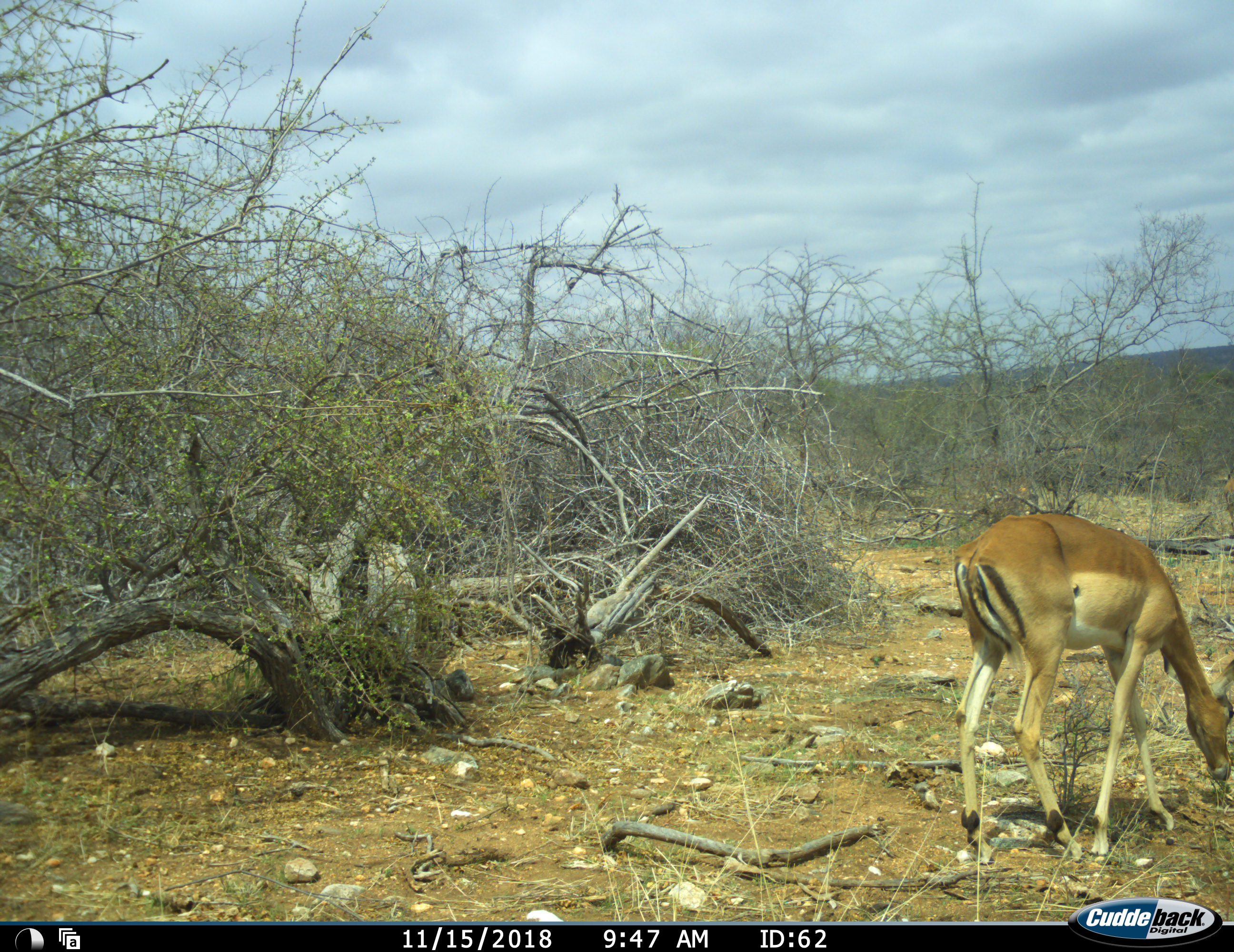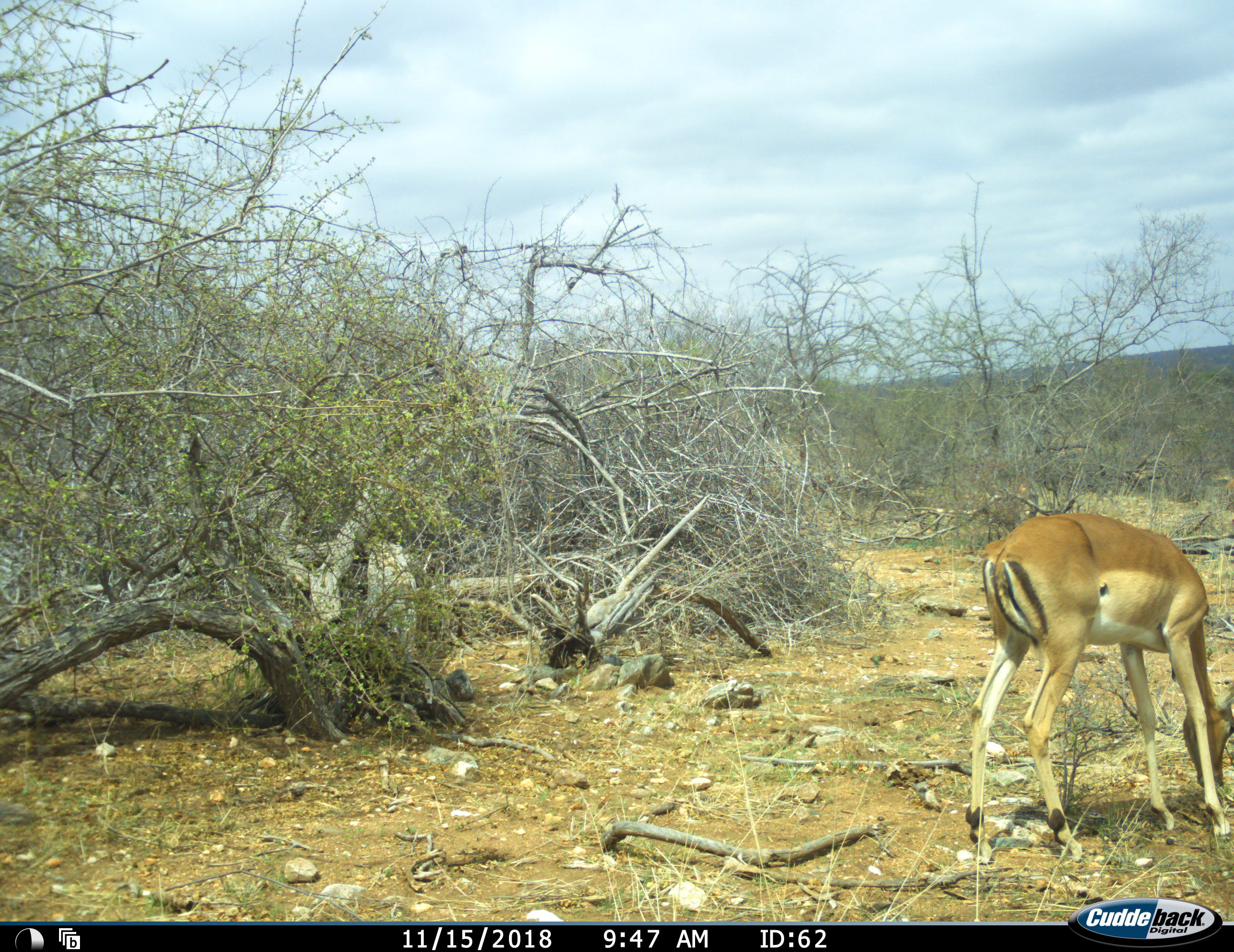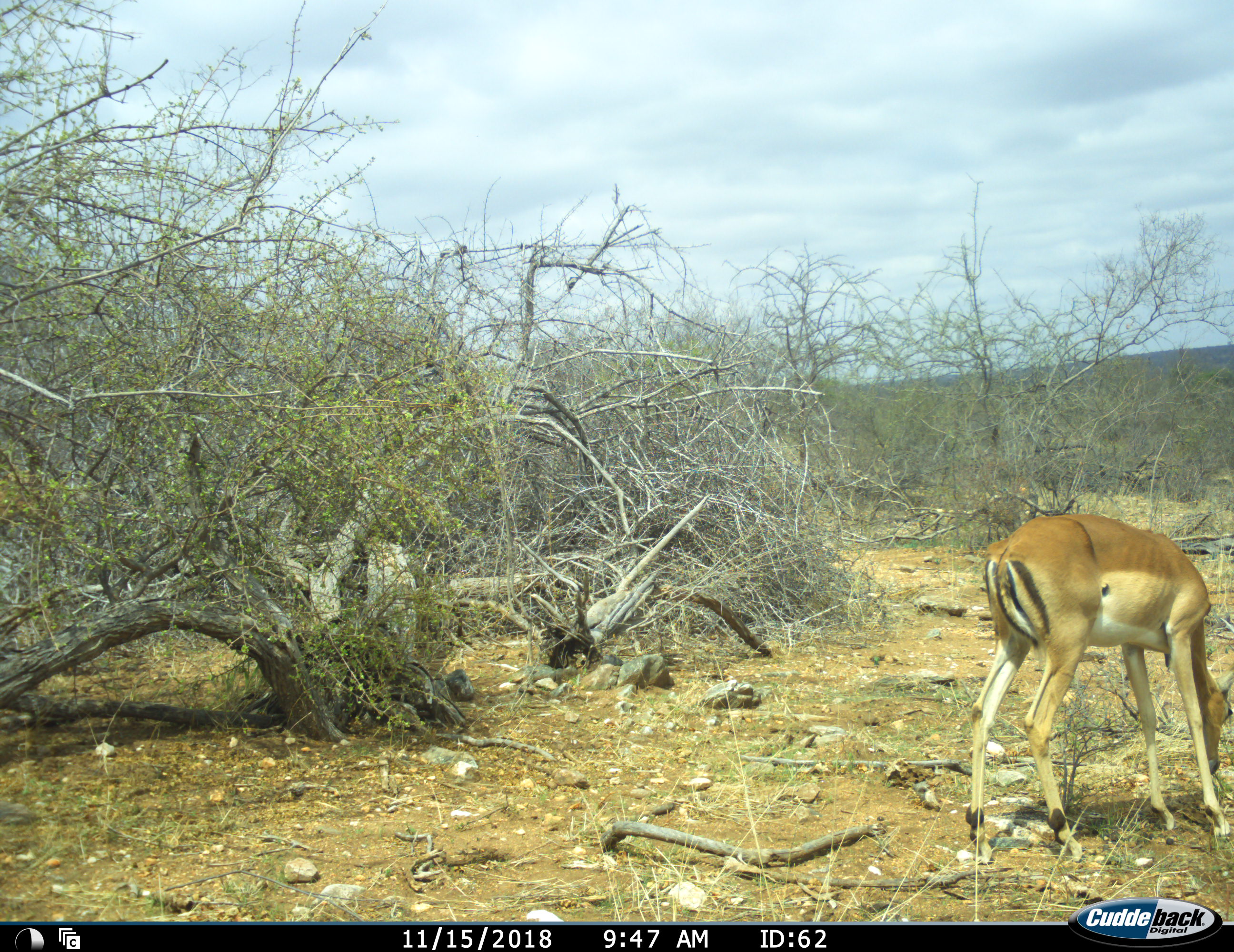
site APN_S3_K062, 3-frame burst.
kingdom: Animalia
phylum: Chordata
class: Mammalia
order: Artiodactyla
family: Bovidae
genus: Aepyceros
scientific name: Aepyceros melampus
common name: impala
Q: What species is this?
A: Impala (Aepyceros melampus).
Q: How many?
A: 2.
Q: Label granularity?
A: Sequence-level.